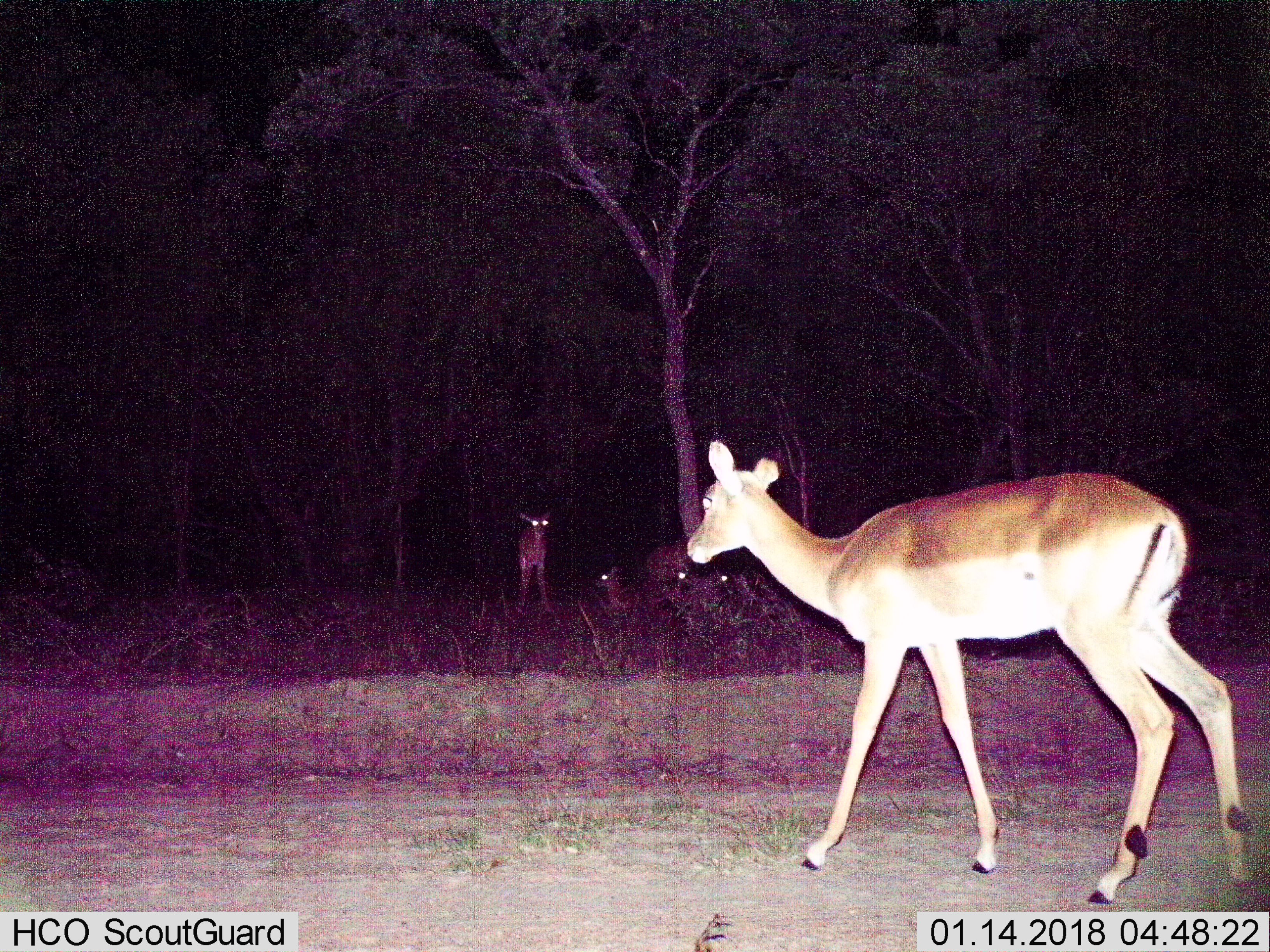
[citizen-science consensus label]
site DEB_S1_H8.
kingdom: Animalia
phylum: Chordata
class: Mammalia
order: Artiodactyla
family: Bovidae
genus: Aepyceros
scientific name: Aepyceros melampus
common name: impala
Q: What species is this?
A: Impala (Aepyceros melampus).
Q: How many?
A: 5.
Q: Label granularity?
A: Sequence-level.